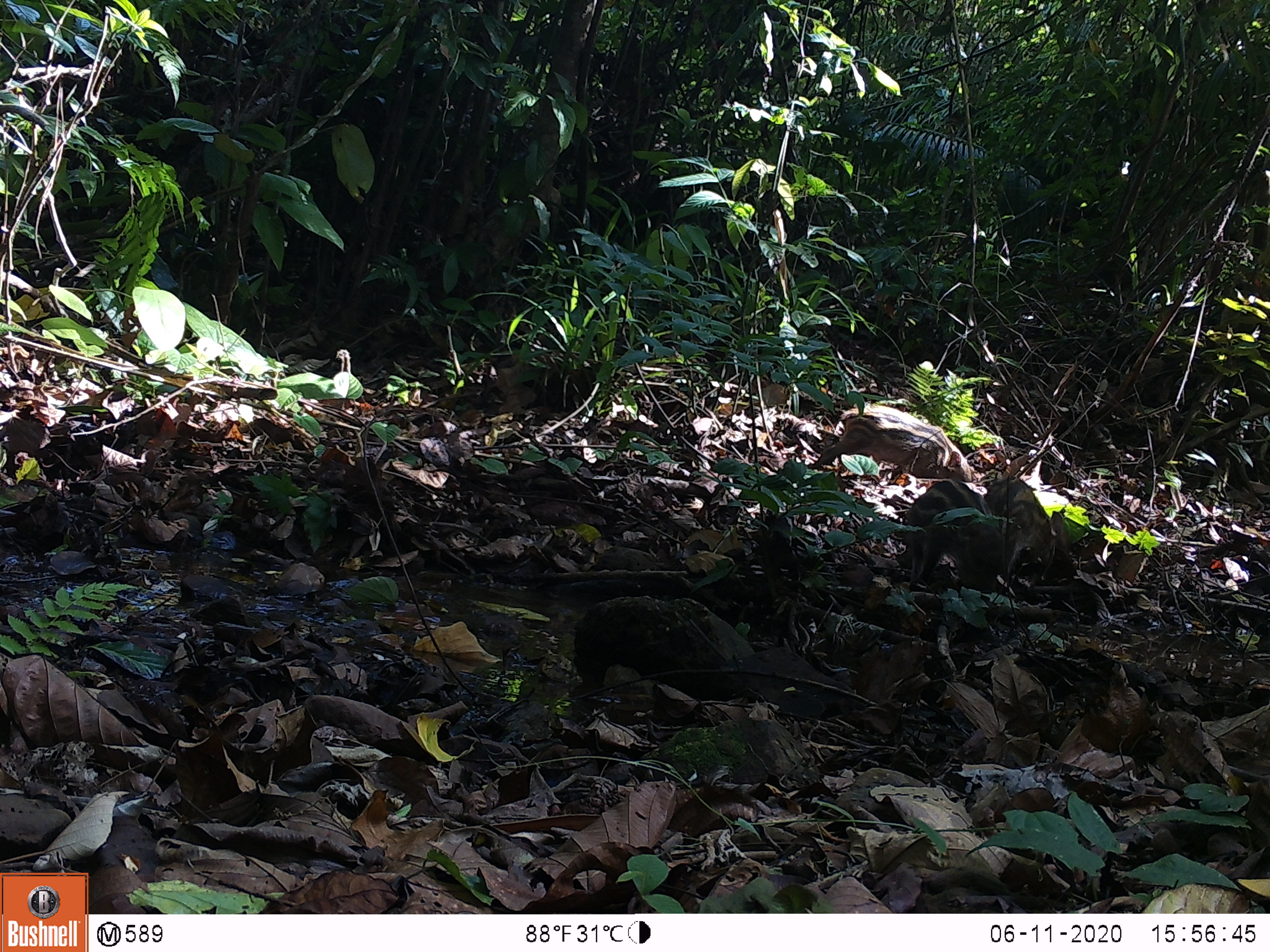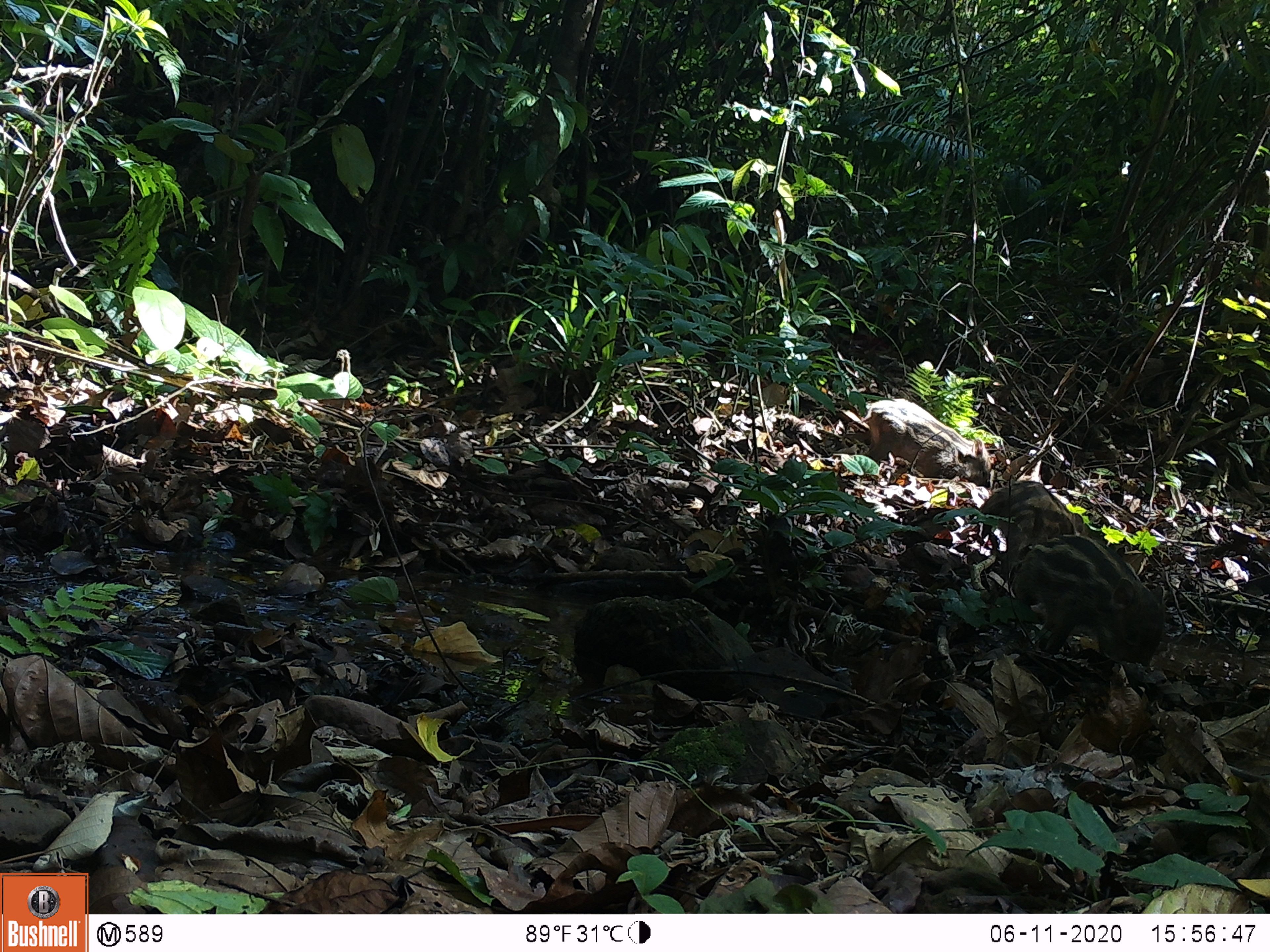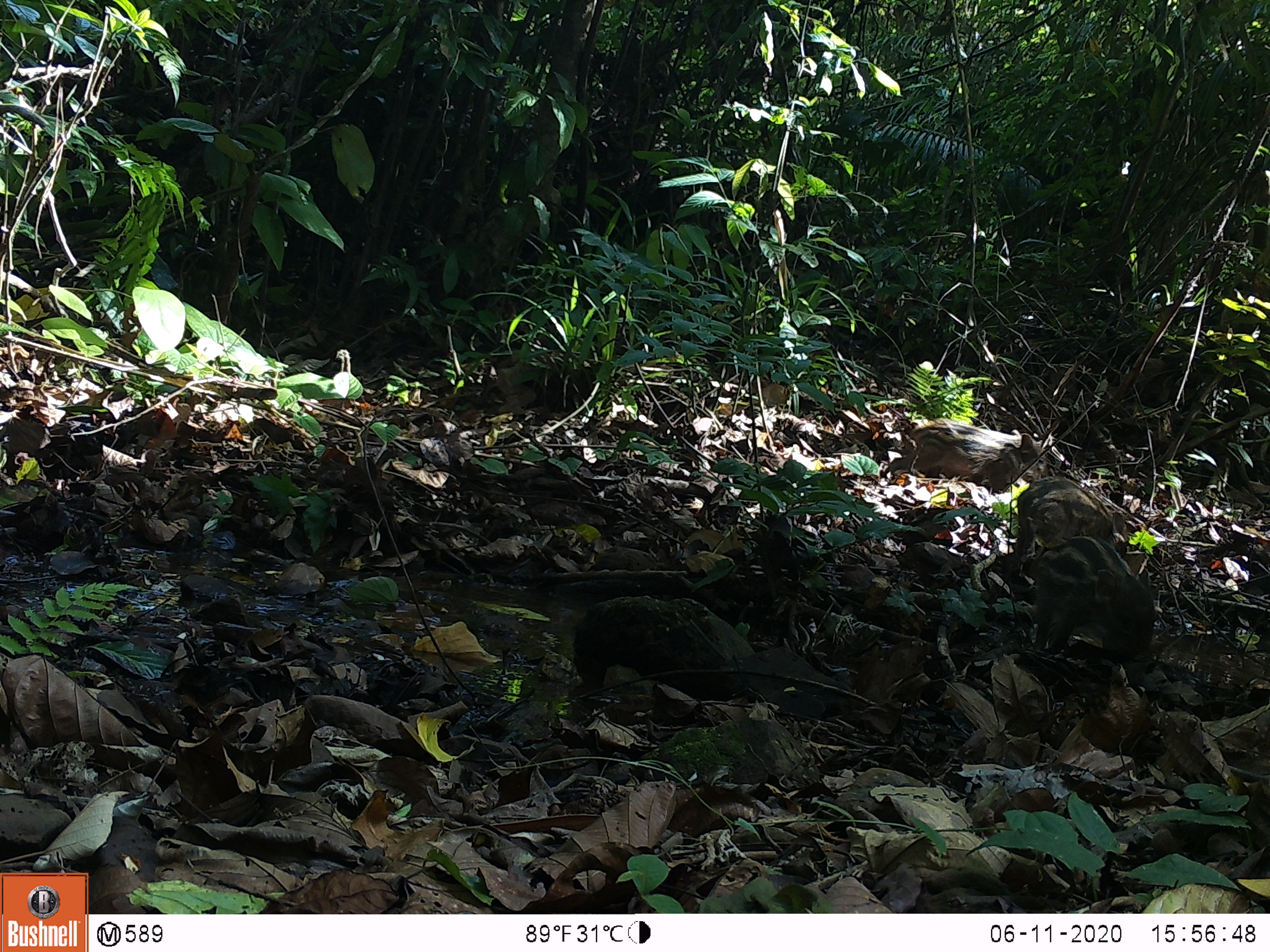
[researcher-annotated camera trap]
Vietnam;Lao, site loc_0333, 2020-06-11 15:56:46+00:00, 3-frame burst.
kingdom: Animalia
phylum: Chordata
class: Mammalia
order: Artiodactyla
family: Suidae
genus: Sus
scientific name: Sus scrofa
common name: eurasian wild pig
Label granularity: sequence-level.